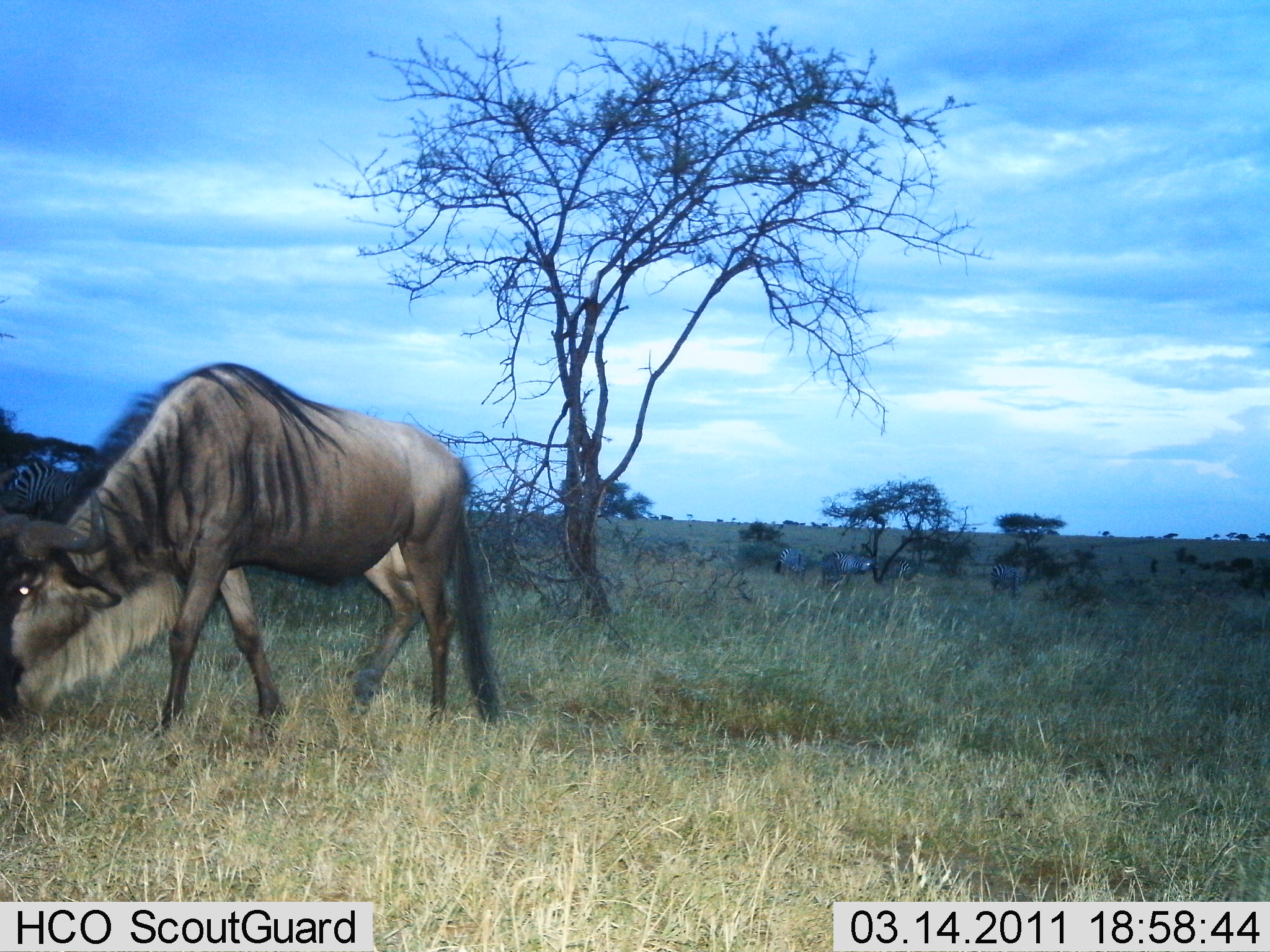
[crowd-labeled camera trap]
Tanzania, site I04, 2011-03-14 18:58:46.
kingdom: Animalia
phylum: Chordata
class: Mammalia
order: Artiodactyla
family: Bovidae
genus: Connochaetes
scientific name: Connochaetes taurinus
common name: blue wildebeest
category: wildebeest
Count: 1.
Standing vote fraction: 25%.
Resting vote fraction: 0%.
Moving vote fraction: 19%.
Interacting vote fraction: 0%.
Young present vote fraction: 0%.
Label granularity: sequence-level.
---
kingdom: Animalia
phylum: Chordata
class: Mammalia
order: Perissodactyla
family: Equidae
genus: Equus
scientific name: Equus quagga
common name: plains zebra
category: zebra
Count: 4.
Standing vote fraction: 60%.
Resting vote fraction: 0%.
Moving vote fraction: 30%.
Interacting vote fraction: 0%.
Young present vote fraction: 0%.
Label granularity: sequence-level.